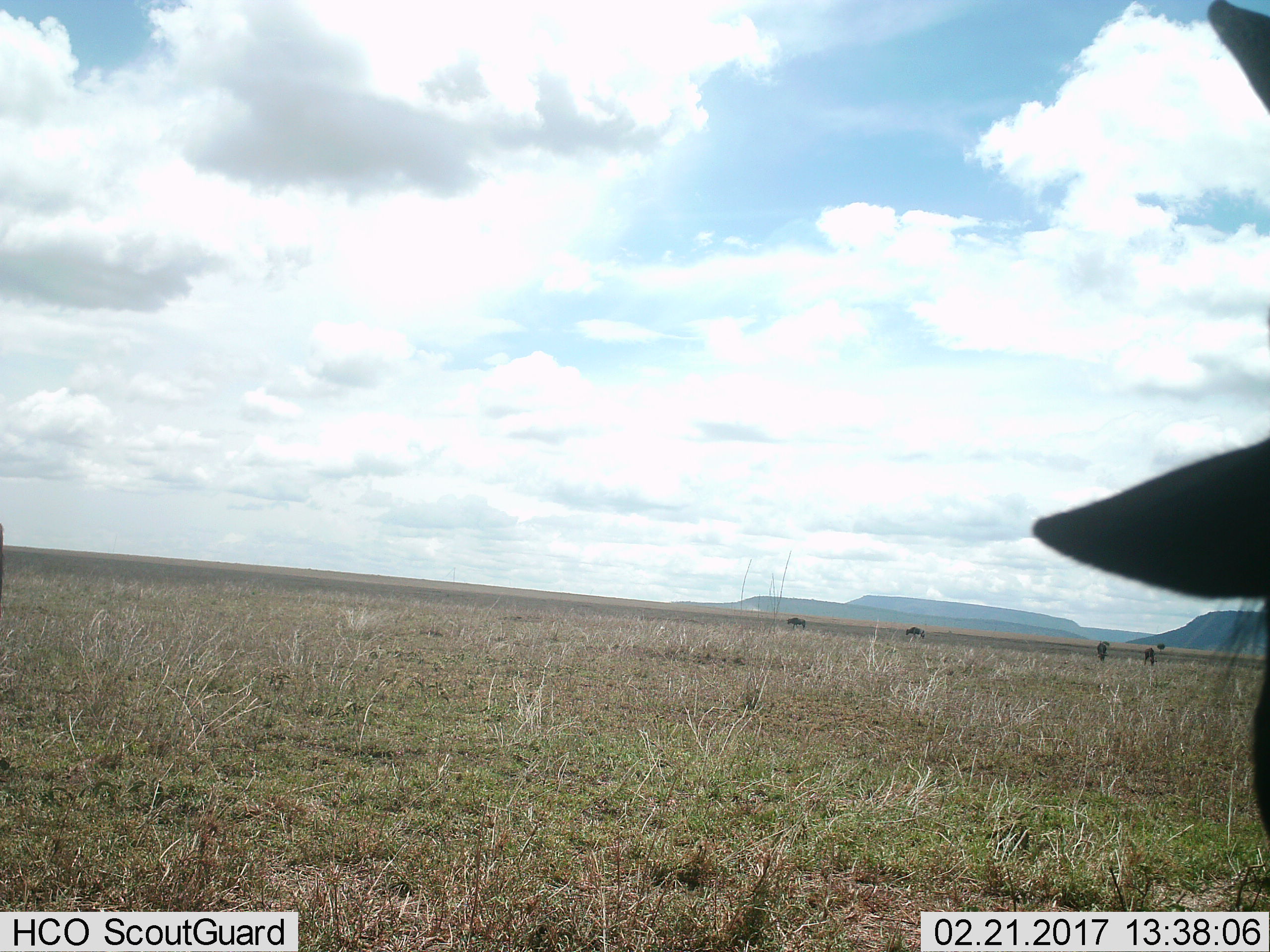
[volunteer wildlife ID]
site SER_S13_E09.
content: unidentified animal